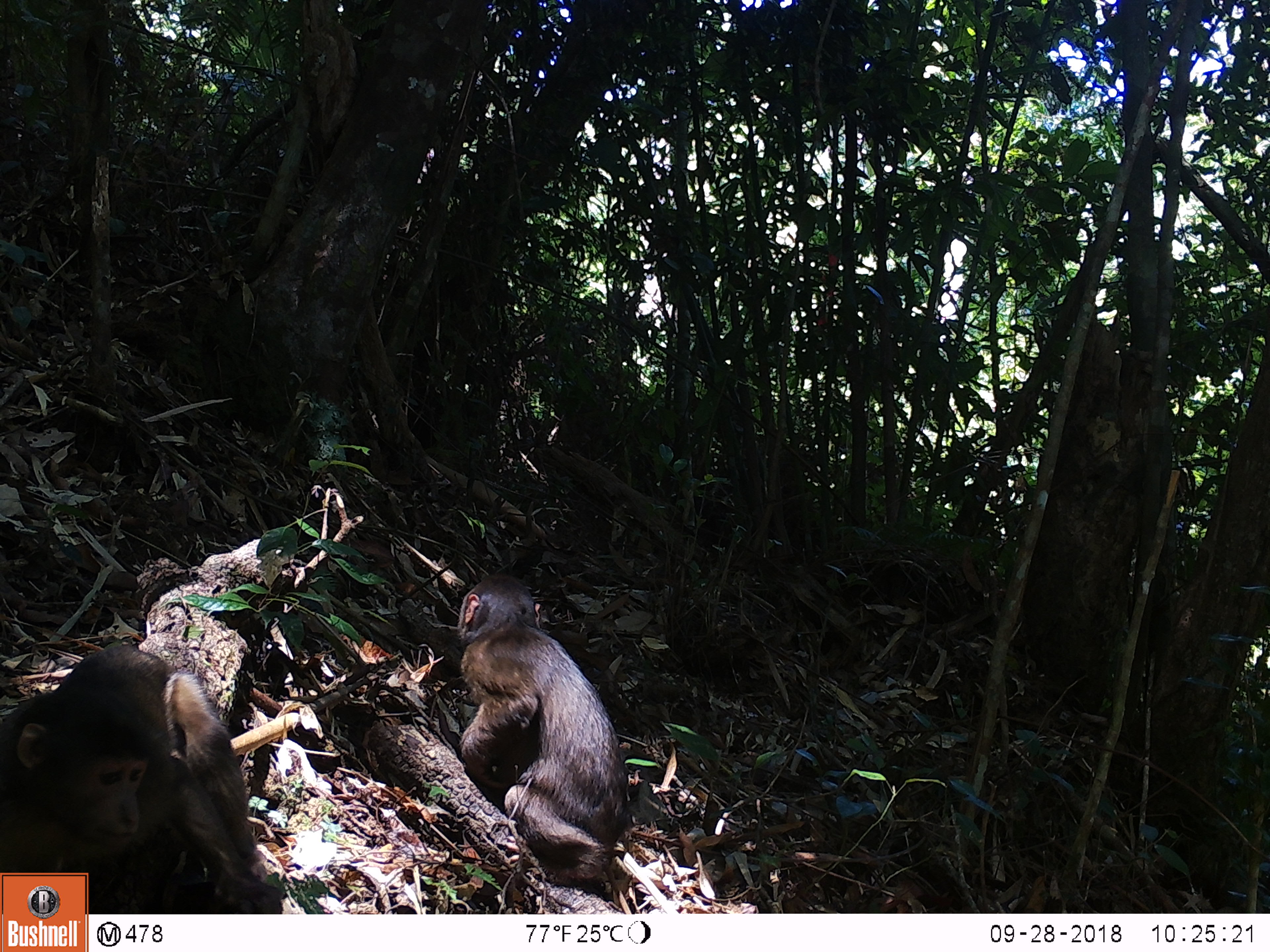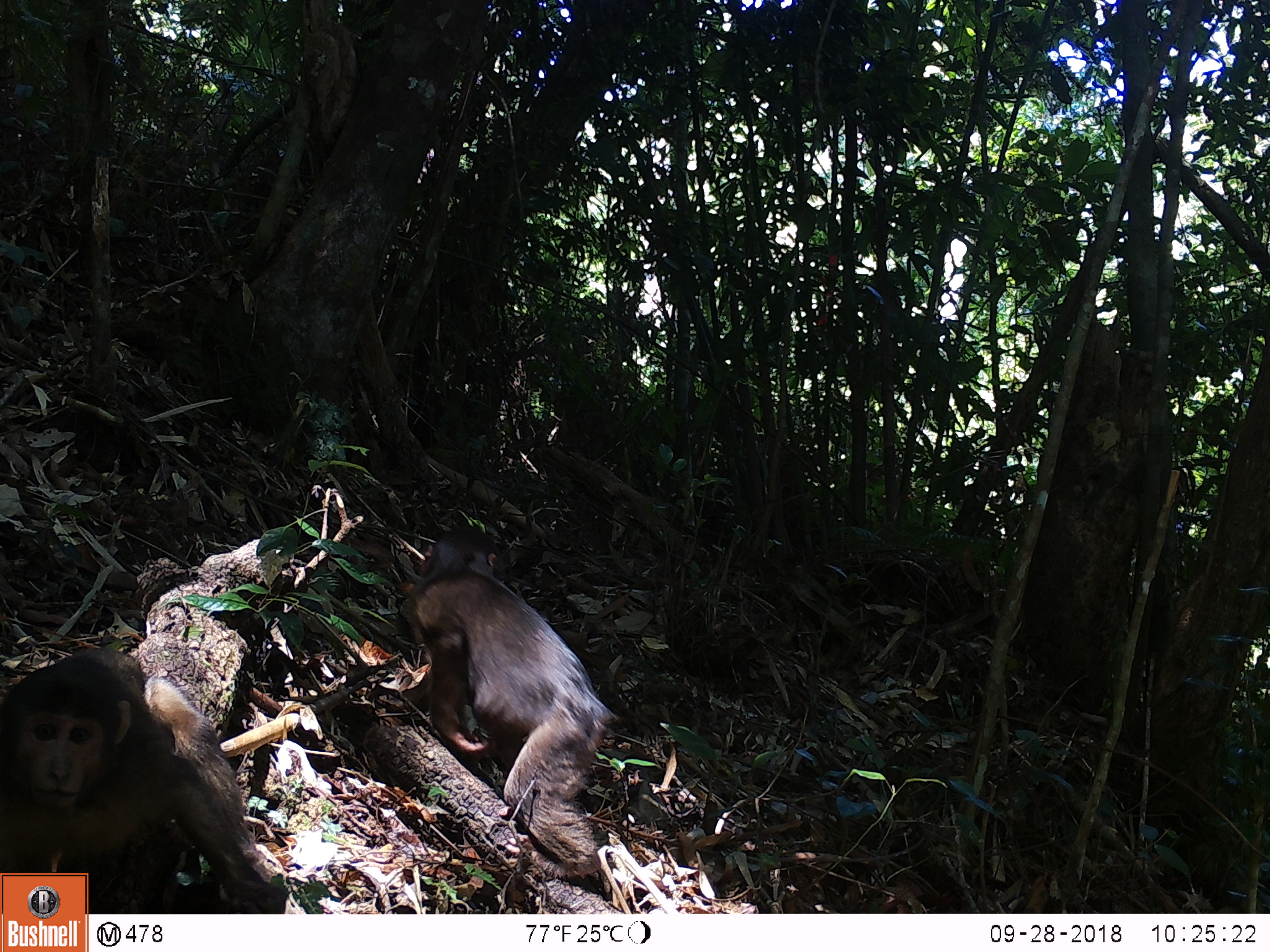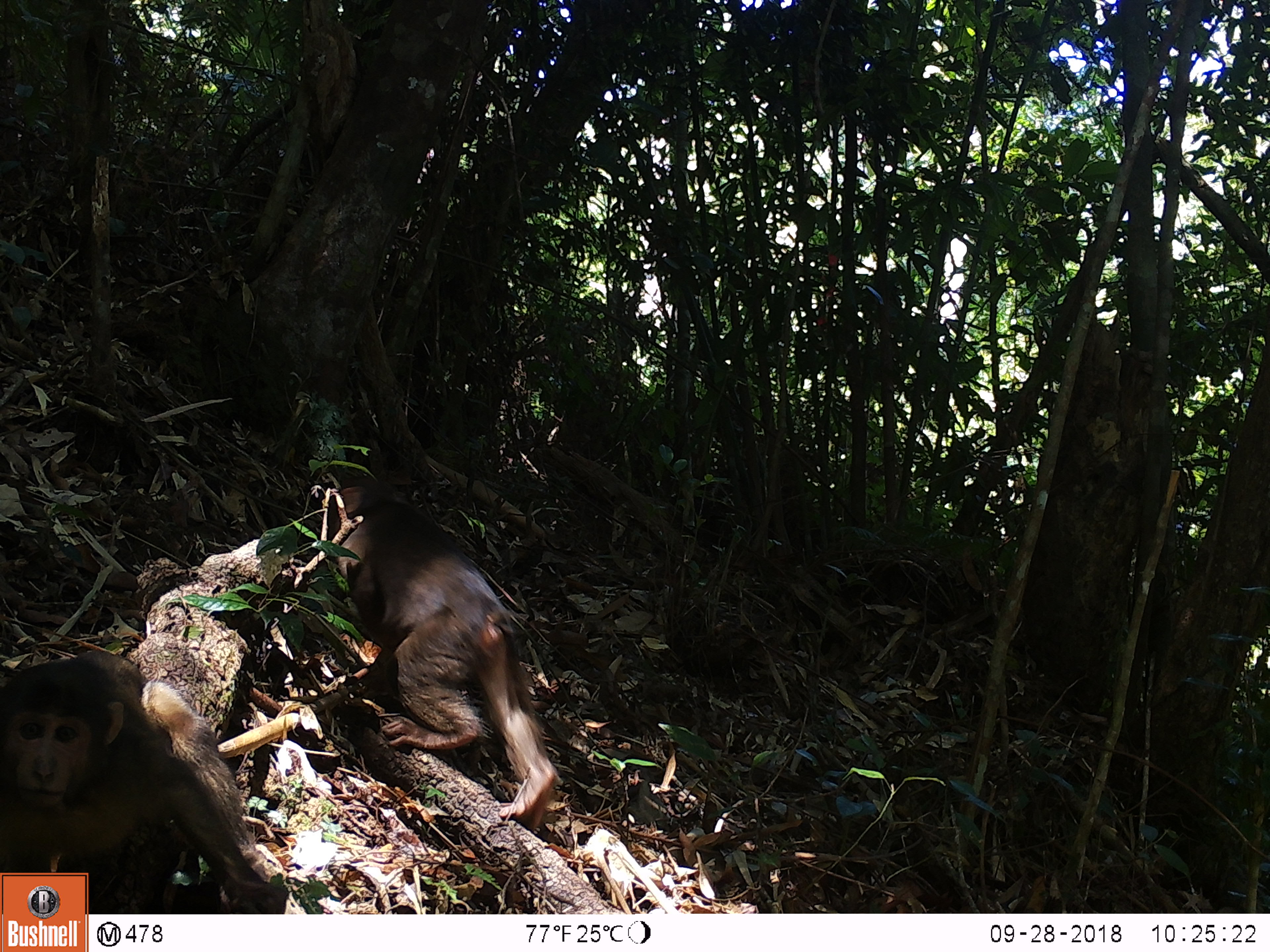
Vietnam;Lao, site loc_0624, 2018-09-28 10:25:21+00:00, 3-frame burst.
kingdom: Animalia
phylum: Chordata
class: Mammalia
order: Primates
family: Cercopithecidae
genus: Macaca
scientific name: Macaca arctoides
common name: stump-tailed macaque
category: stump tailed macaque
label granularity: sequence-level